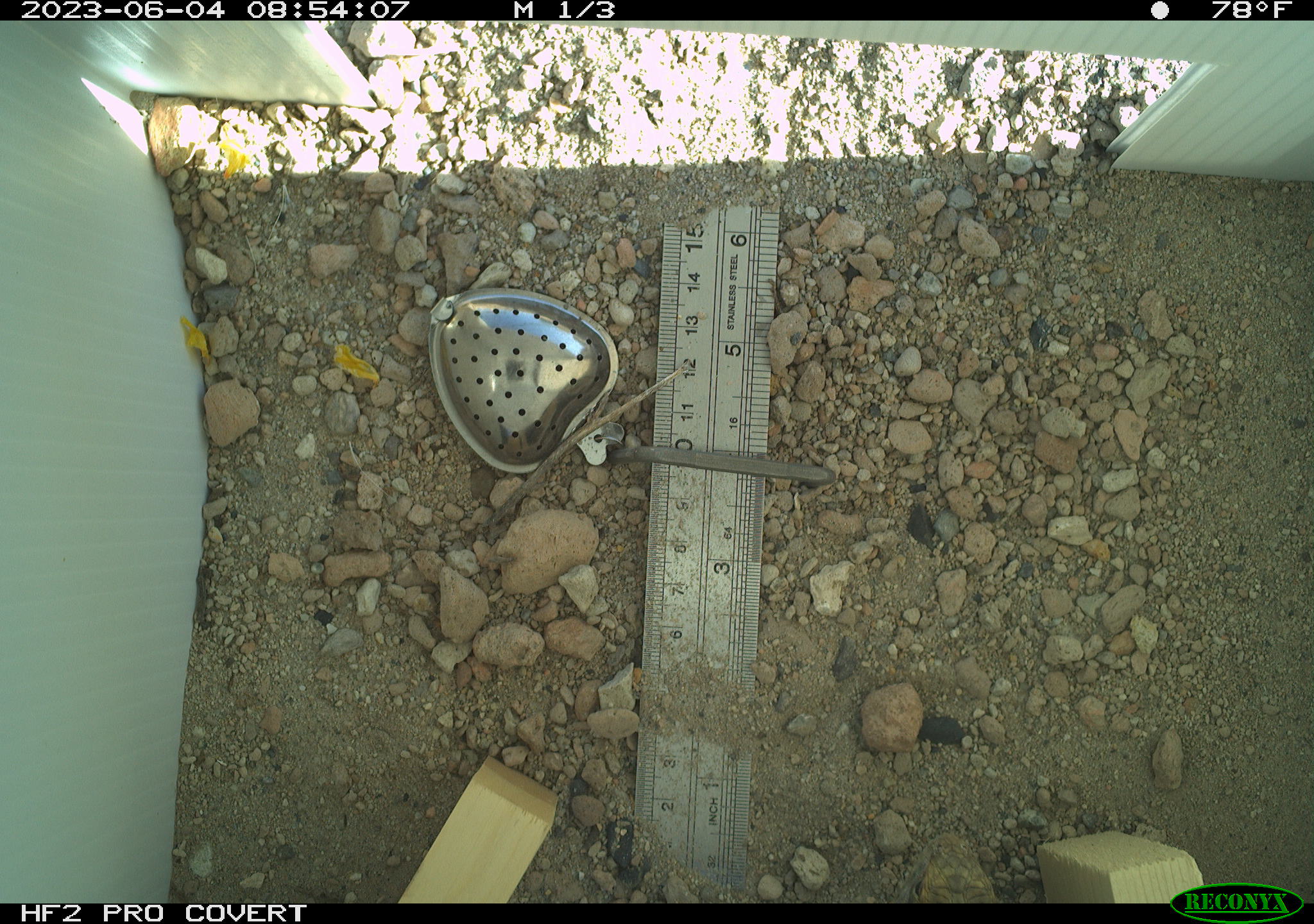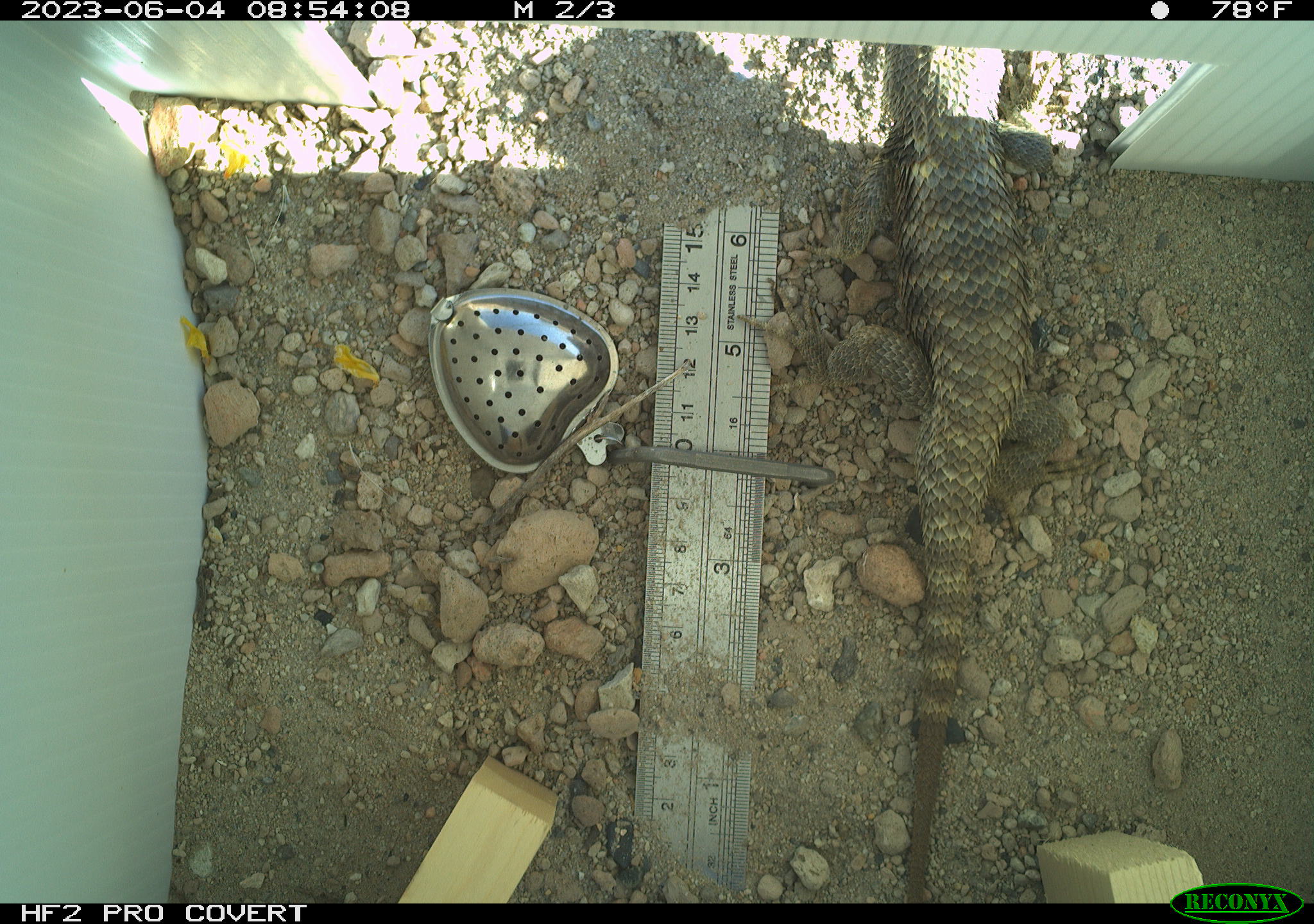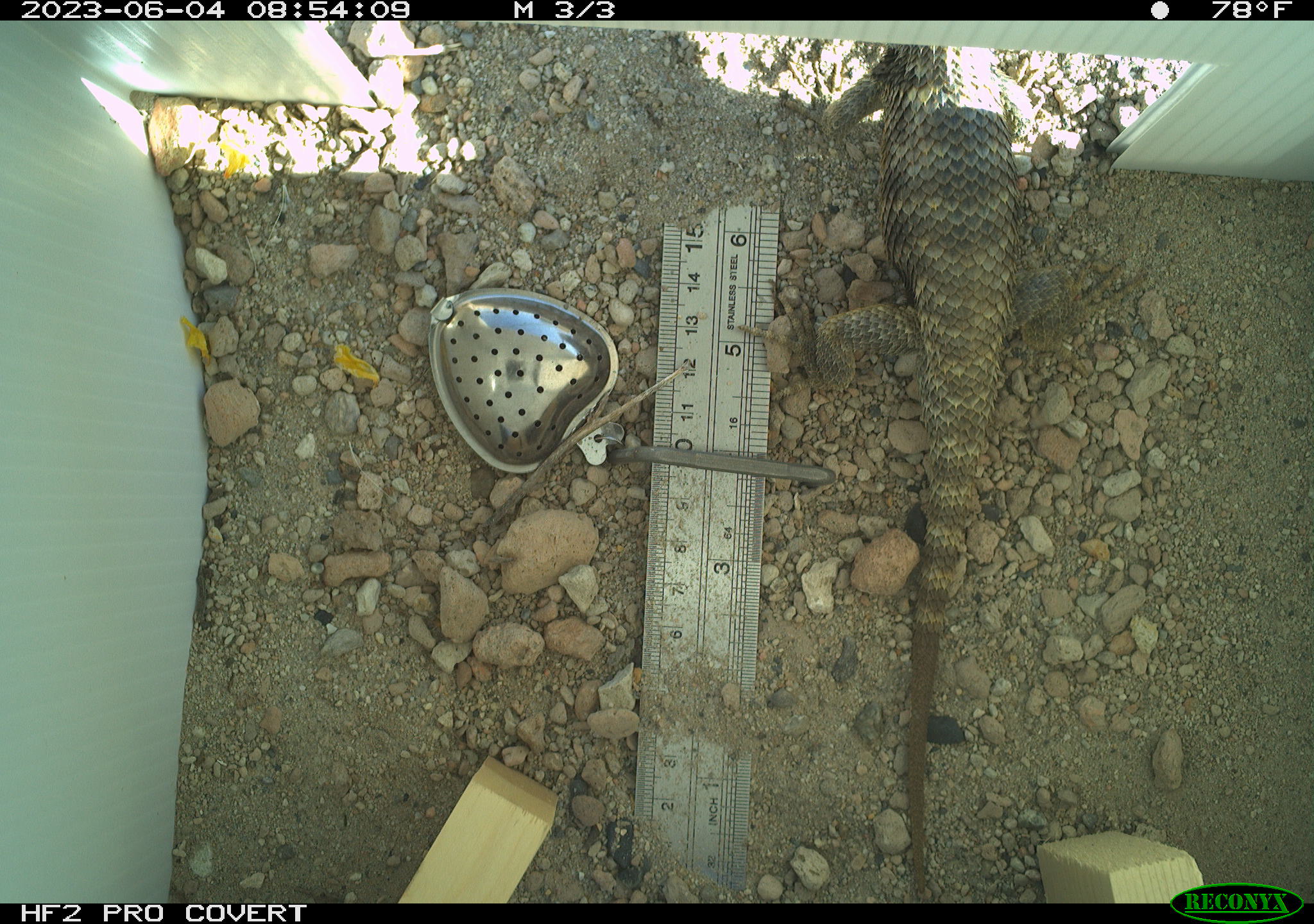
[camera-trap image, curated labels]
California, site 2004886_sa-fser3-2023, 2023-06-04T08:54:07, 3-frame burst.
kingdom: Animalia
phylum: Chordata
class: Reptilia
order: Squamata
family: Phrynosomatidae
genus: Sceloporus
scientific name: Sceloporus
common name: spiny lizards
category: sceloporus species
Sceloporus species (spiny lizards) (Sceloporus).